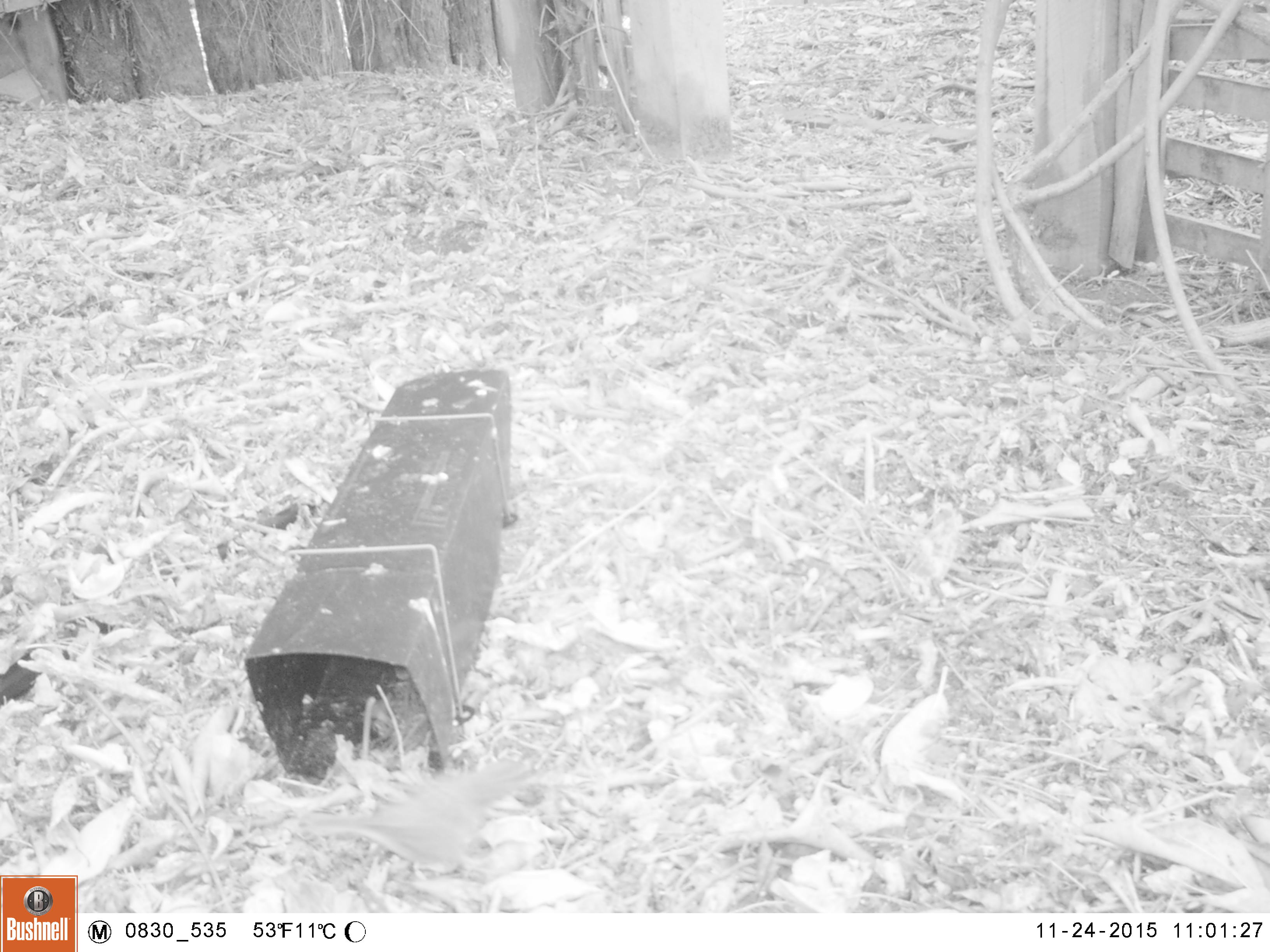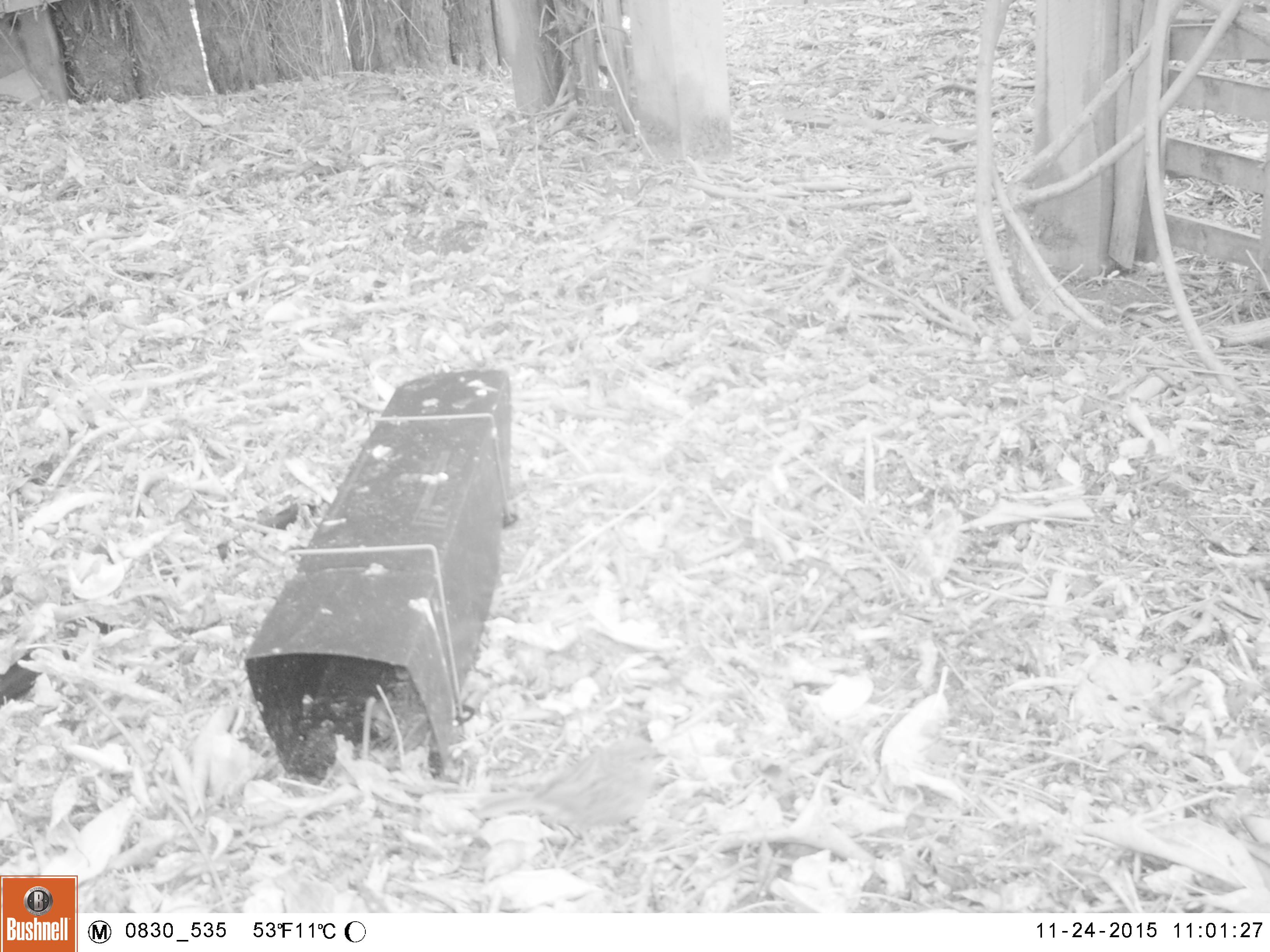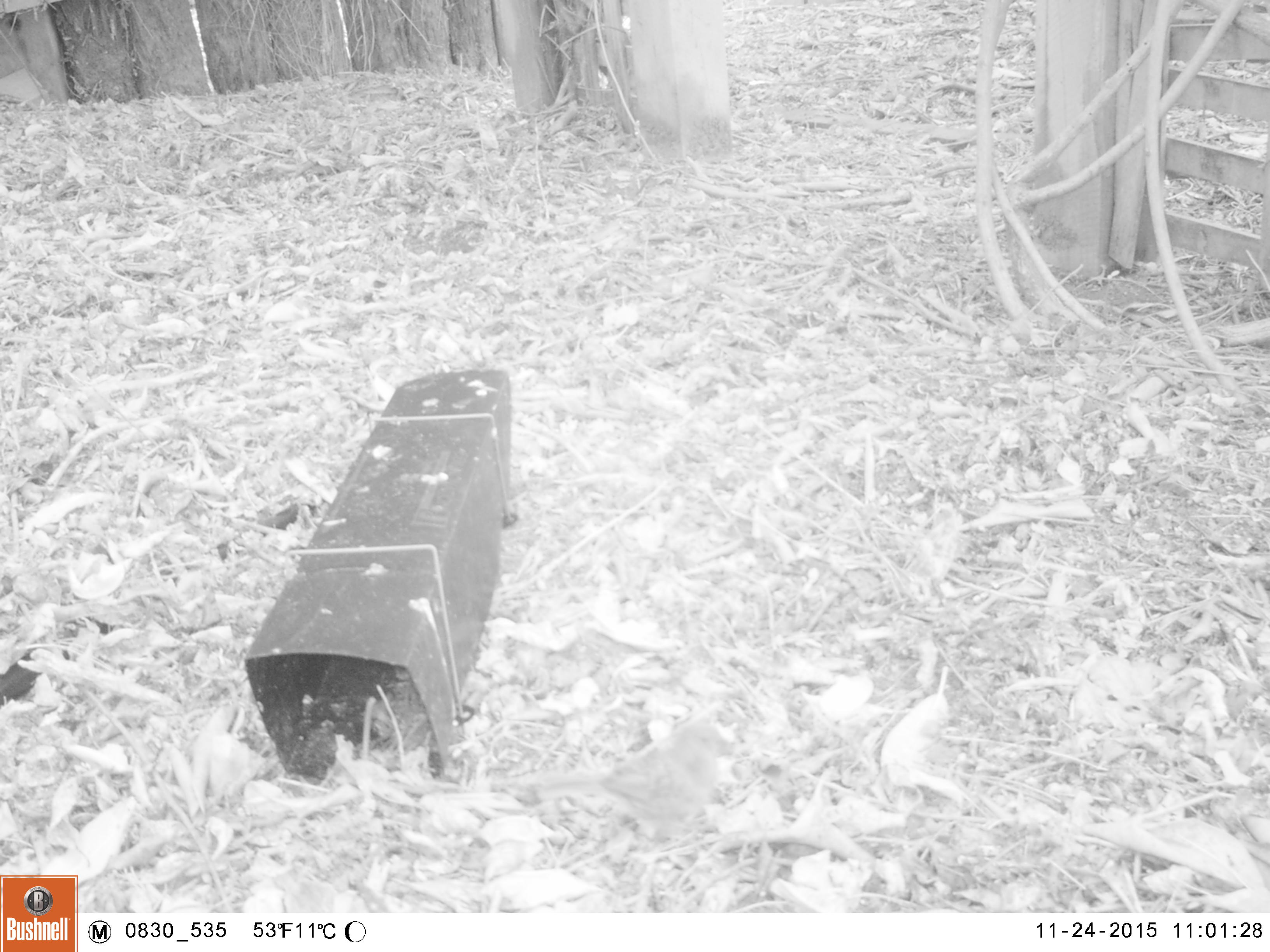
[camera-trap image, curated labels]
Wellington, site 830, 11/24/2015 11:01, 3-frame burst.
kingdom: Animalia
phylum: Chordata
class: Aves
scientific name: Aves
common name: bird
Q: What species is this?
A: Bird (Aves).